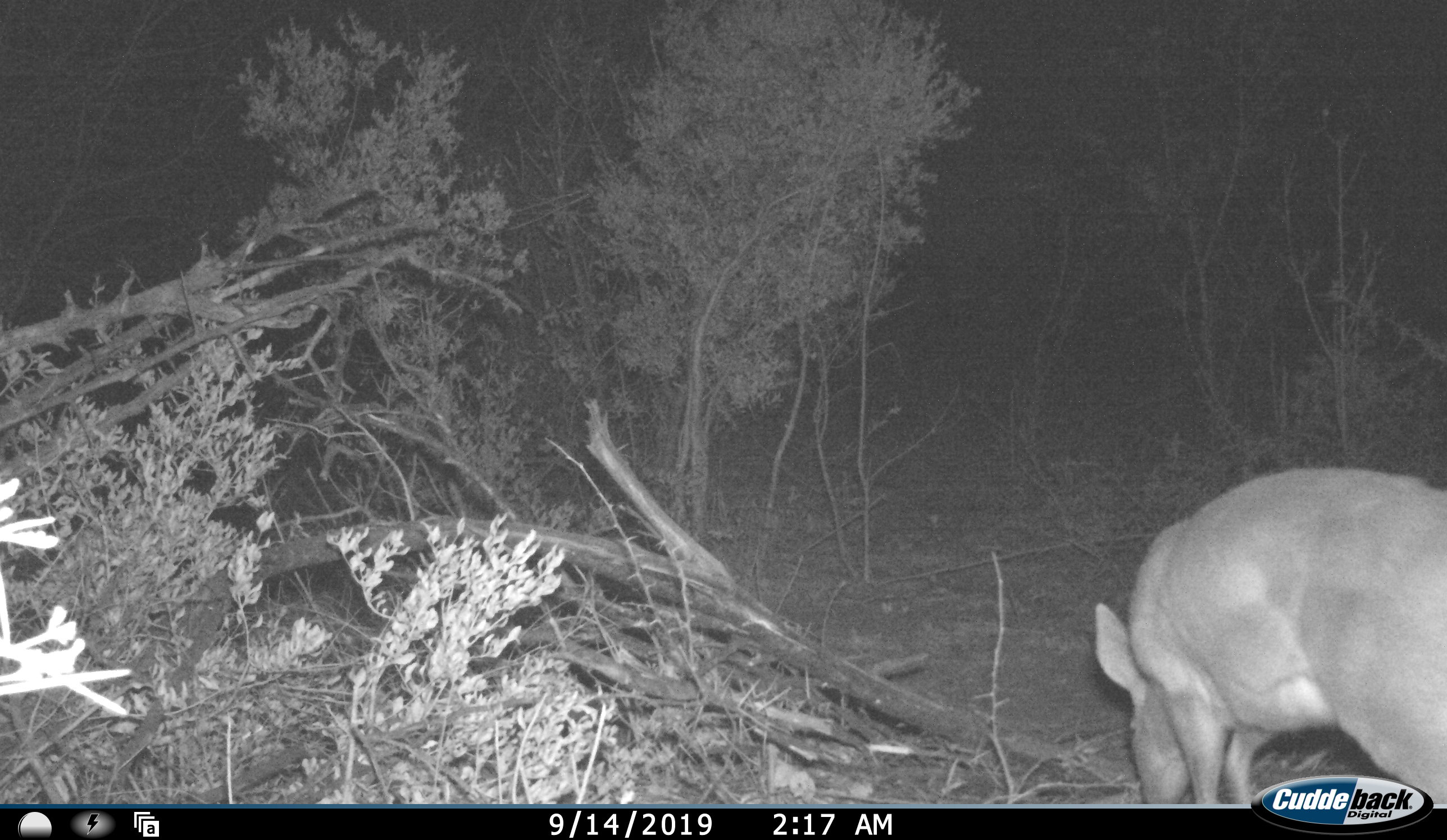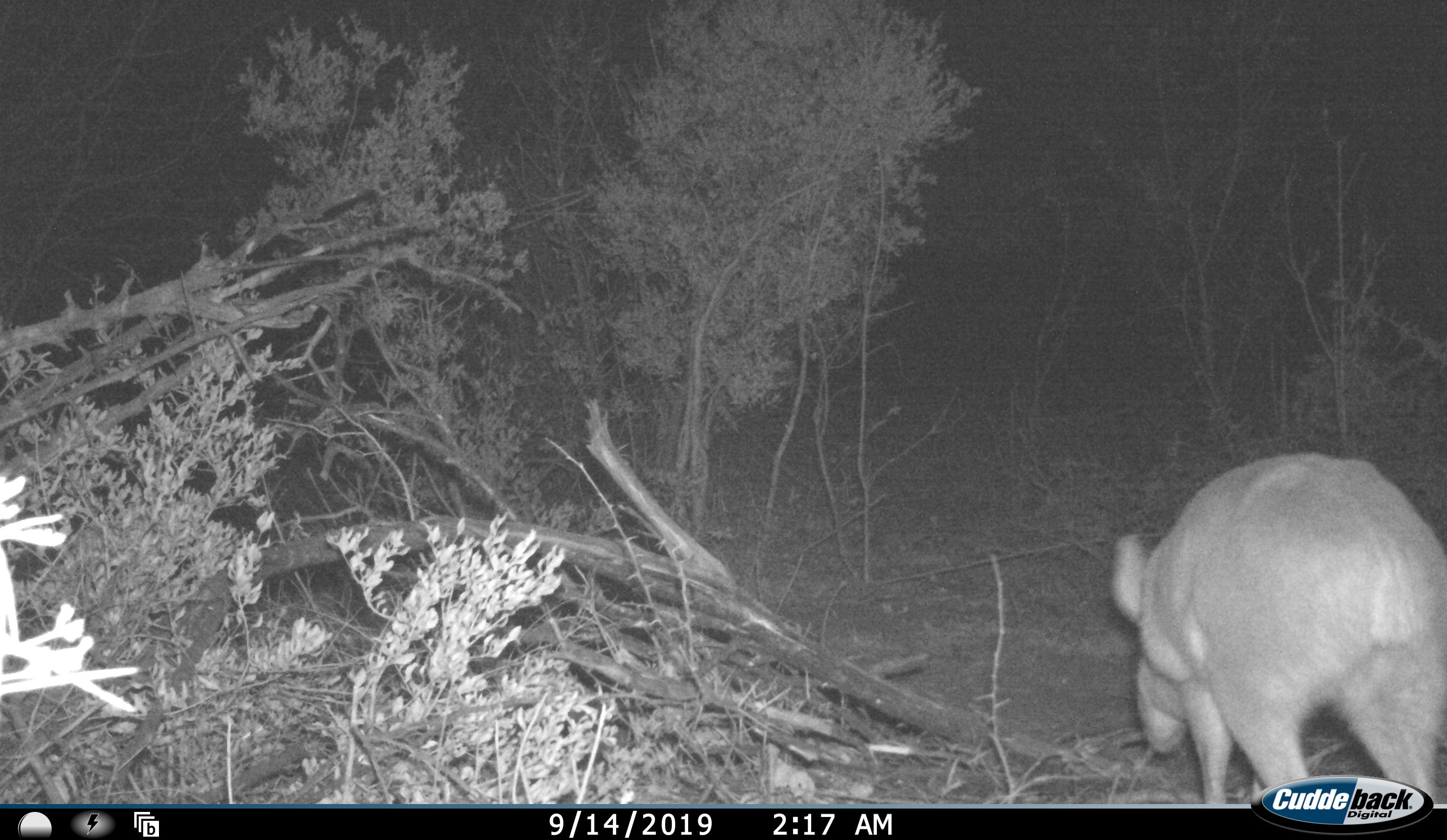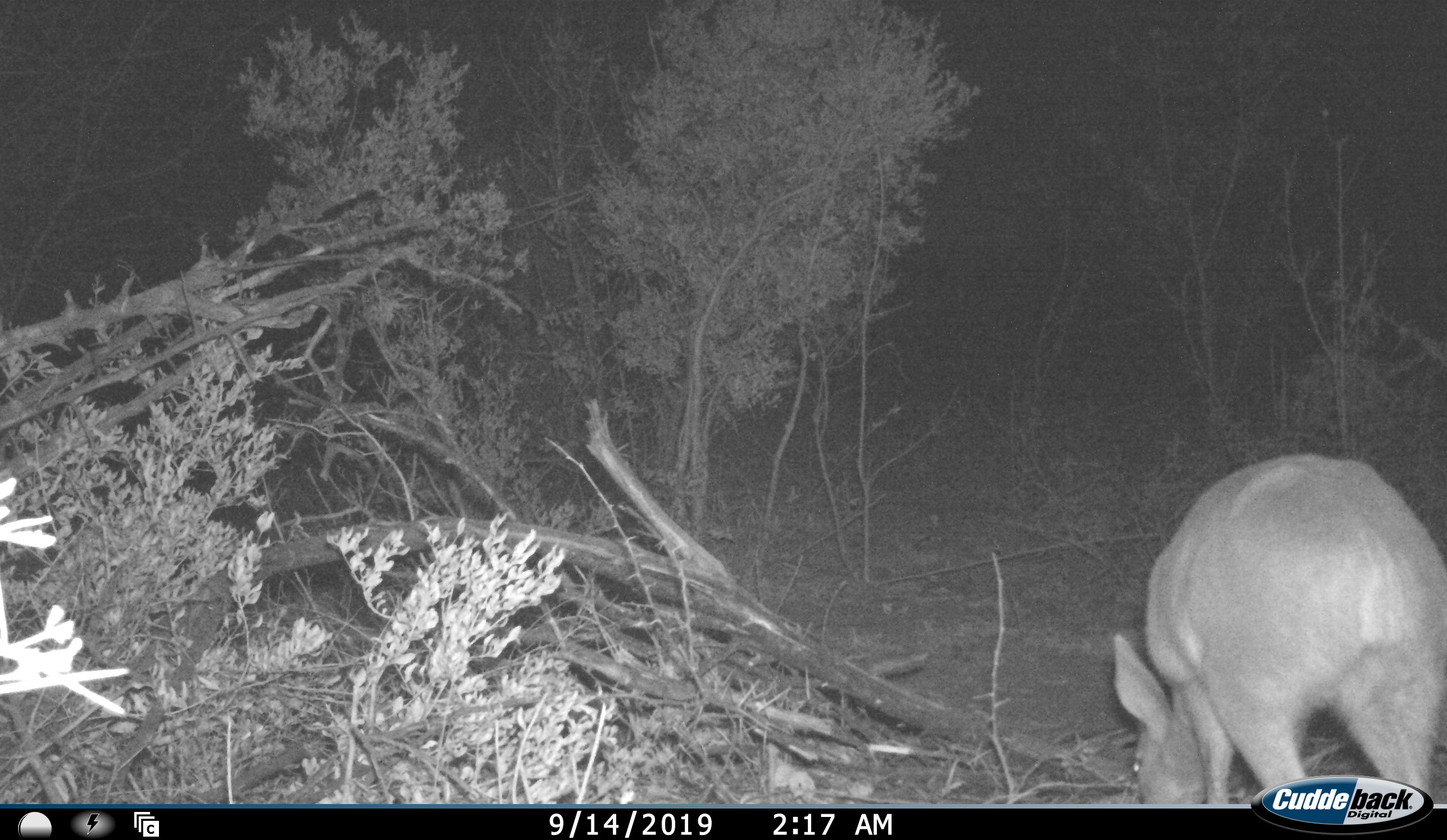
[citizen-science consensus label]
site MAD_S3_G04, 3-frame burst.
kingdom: Animalia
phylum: Chordata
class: Mammalia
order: Artiodactyla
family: Bovidae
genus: Redunca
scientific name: Redunca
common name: reedbuck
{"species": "reedbuck (Redunca)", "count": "1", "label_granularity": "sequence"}